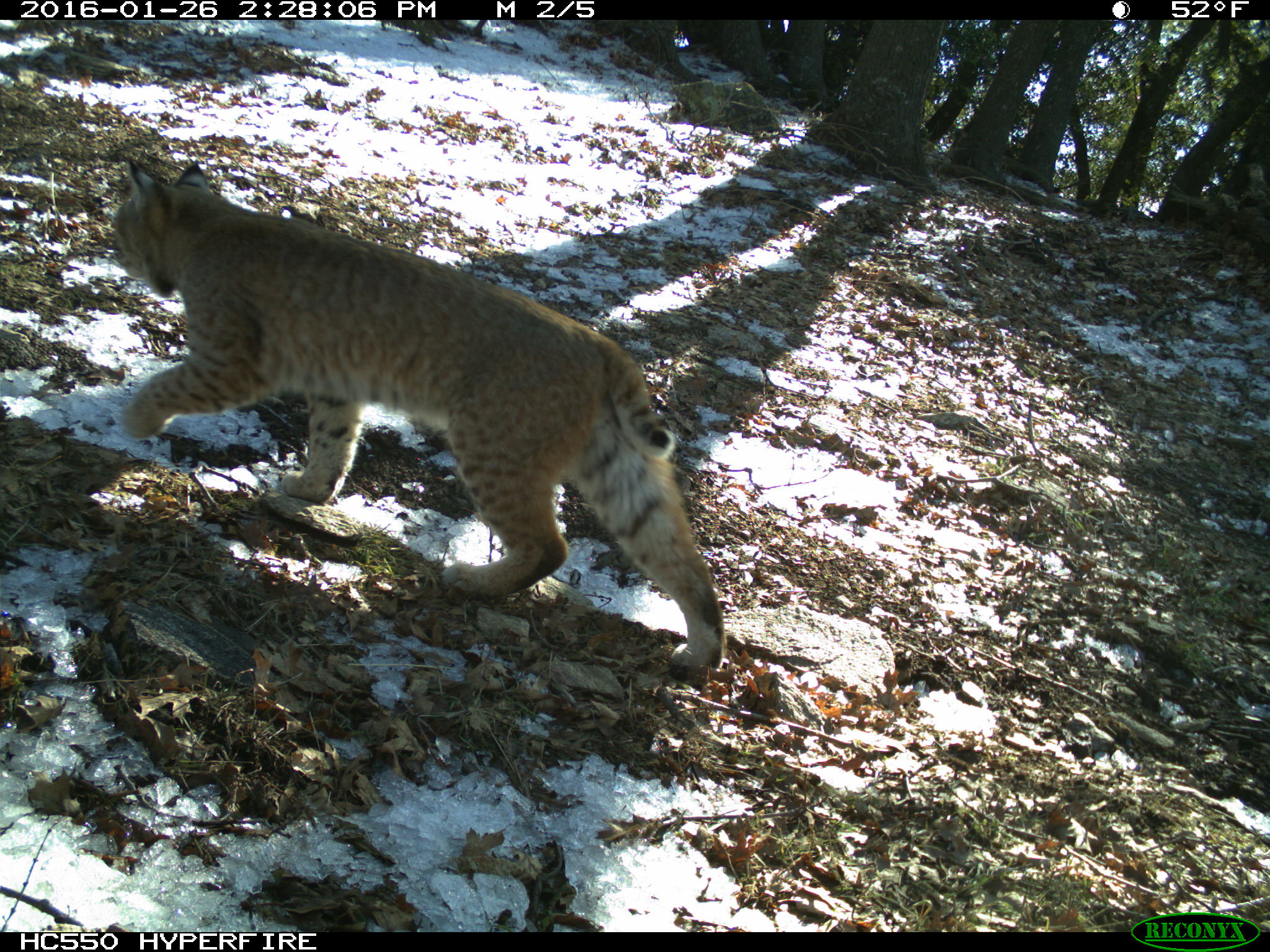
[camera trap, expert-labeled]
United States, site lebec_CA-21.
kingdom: Animalia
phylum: Chordata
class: Mammalia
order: Carnivora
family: Felidae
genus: Lynx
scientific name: Lynx rufus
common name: bobcat